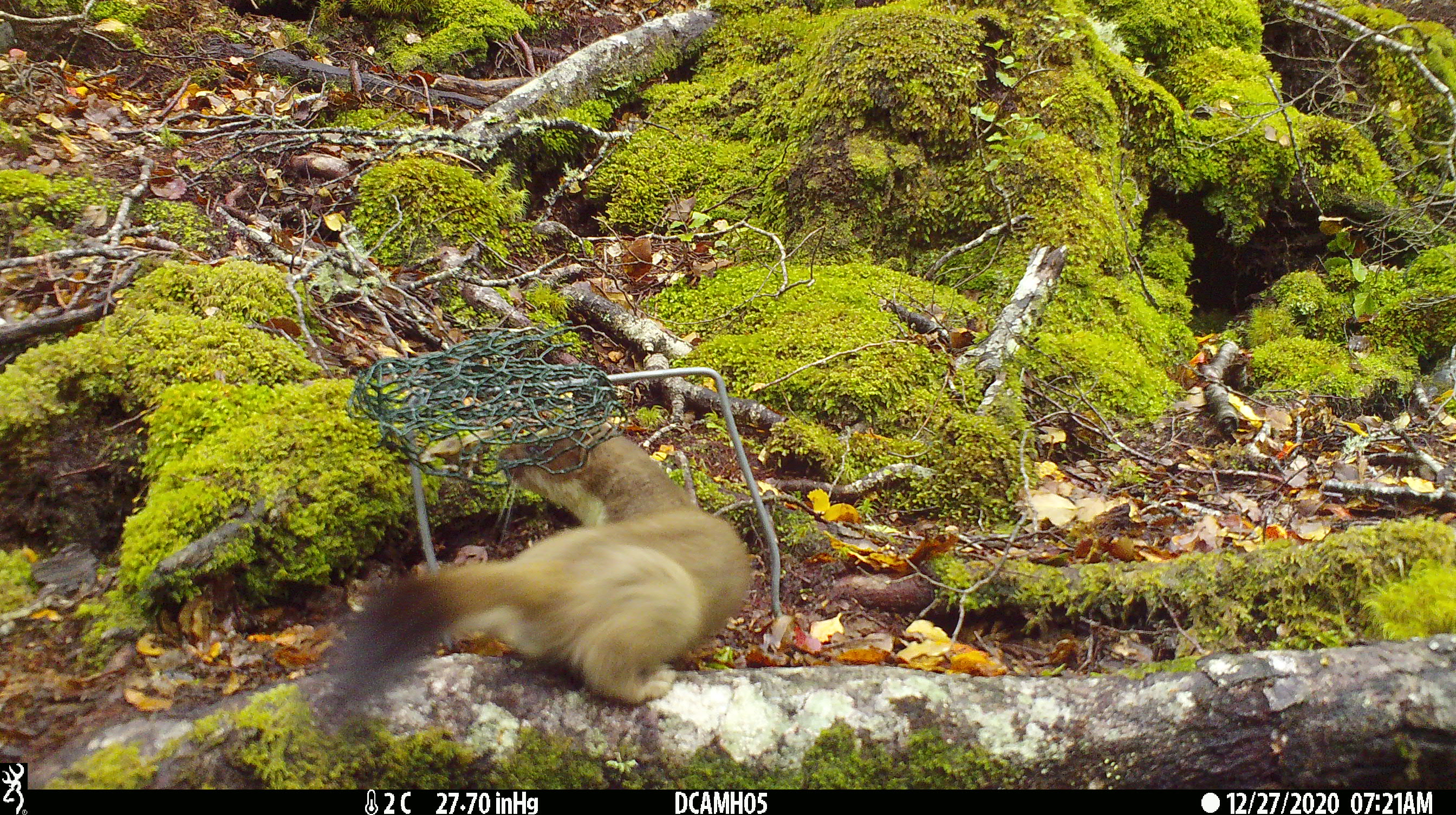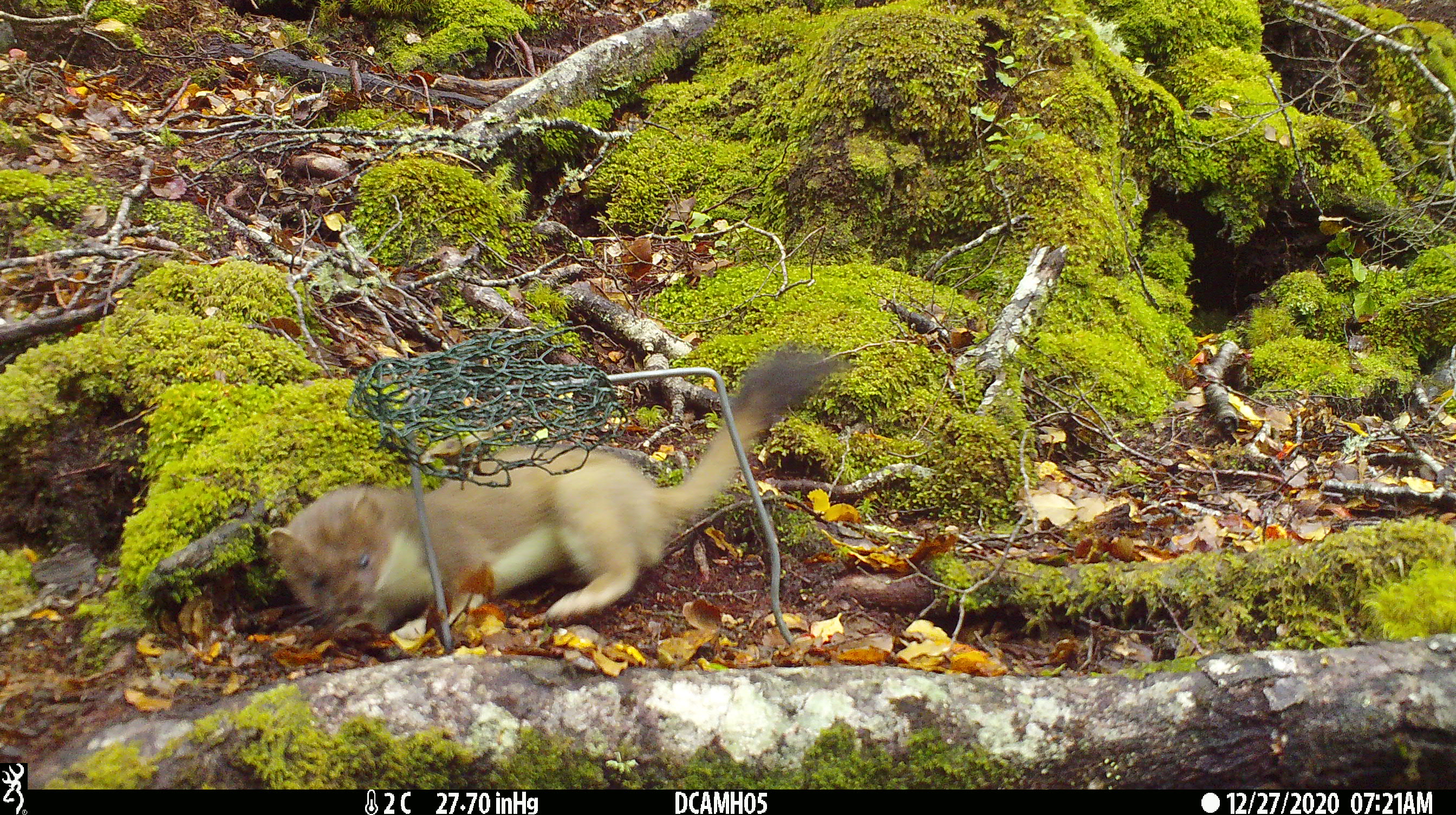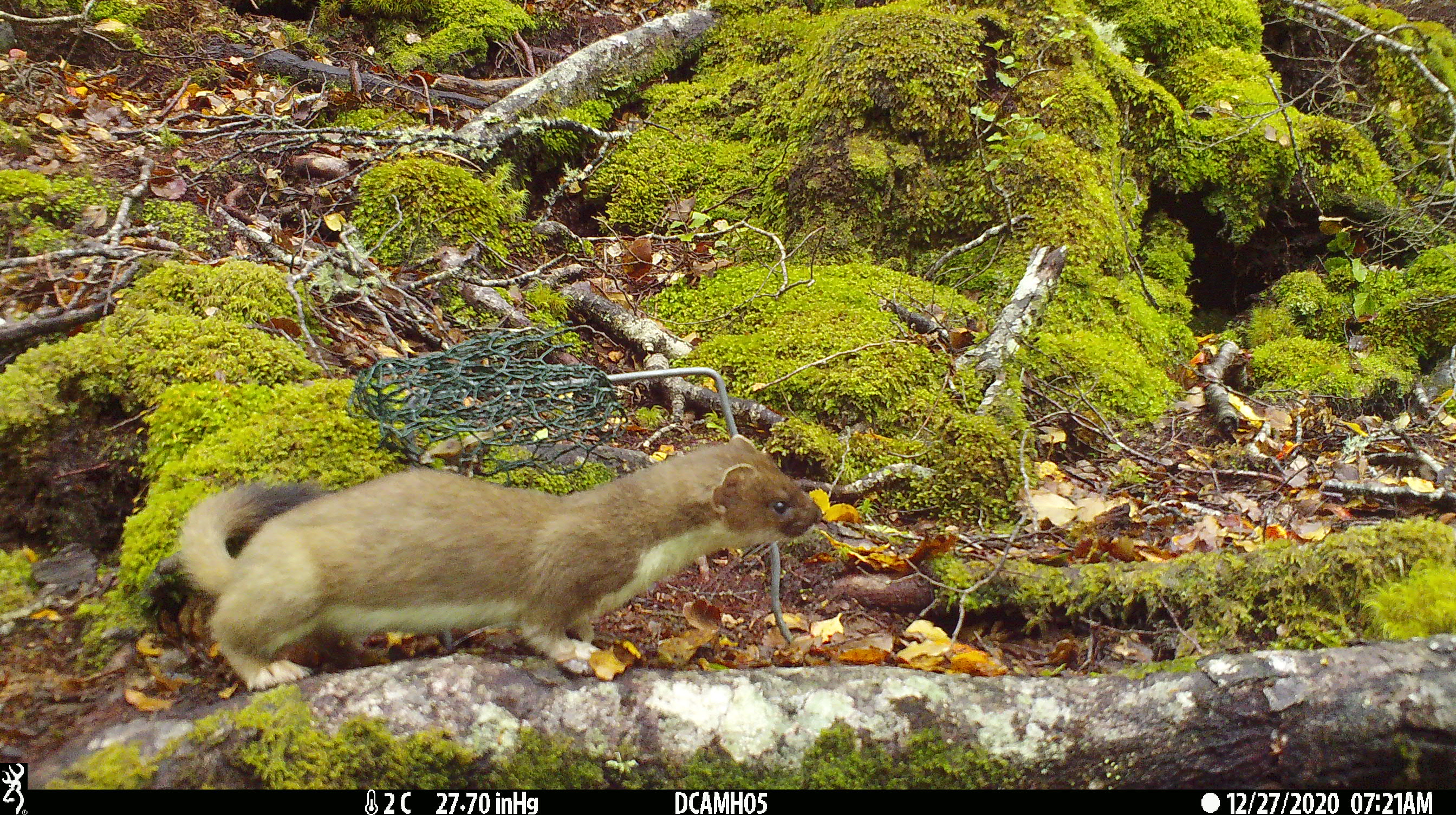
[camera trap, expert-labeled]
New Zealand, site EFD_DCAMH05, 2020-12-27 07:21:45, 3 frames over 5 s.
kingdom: Animalia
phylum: Chordata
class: Mammalia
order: Carnivora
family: Mustelidae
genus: Mustela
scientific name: Mustela erminea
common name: stoat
Stoat (Mustela erminea).